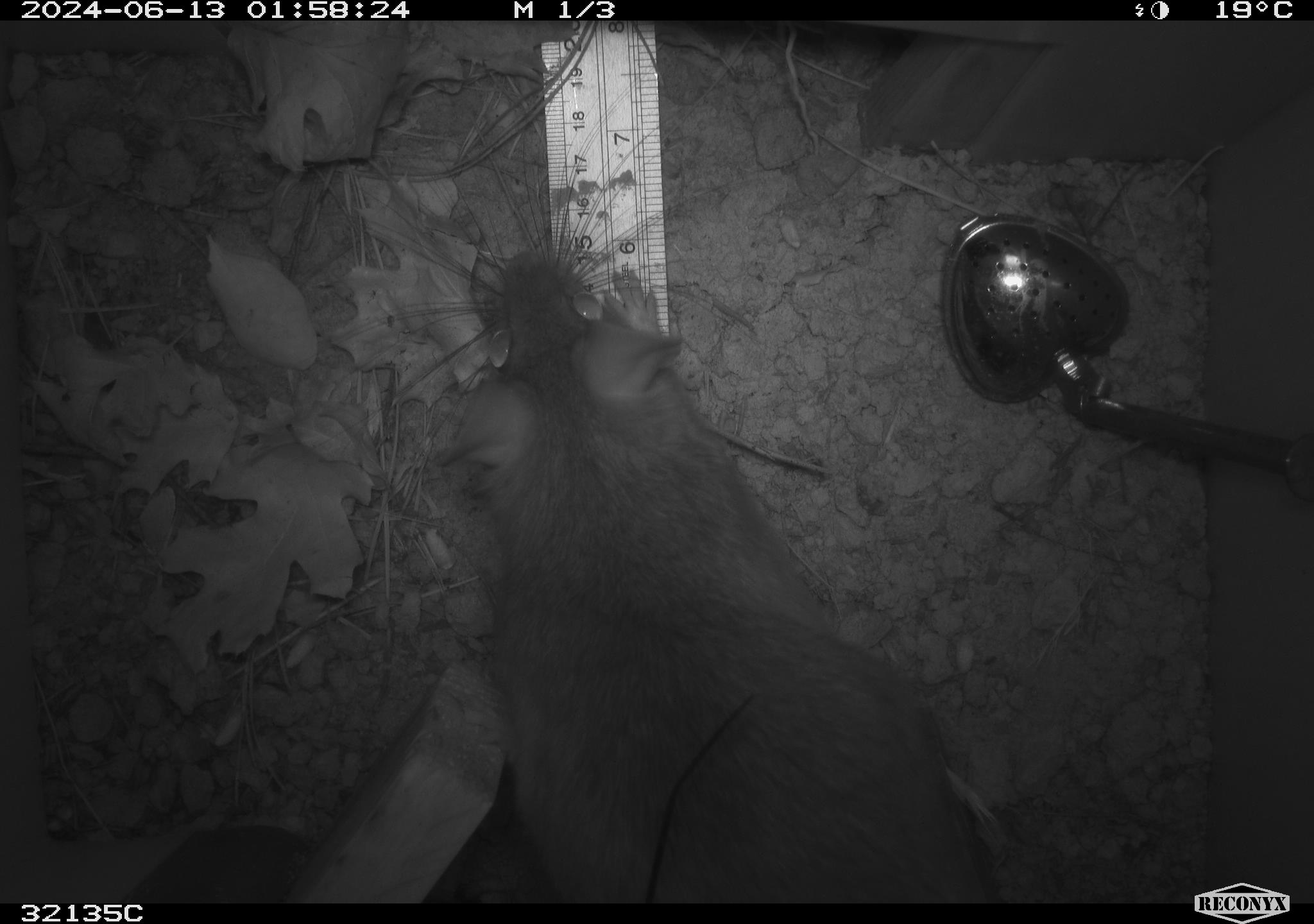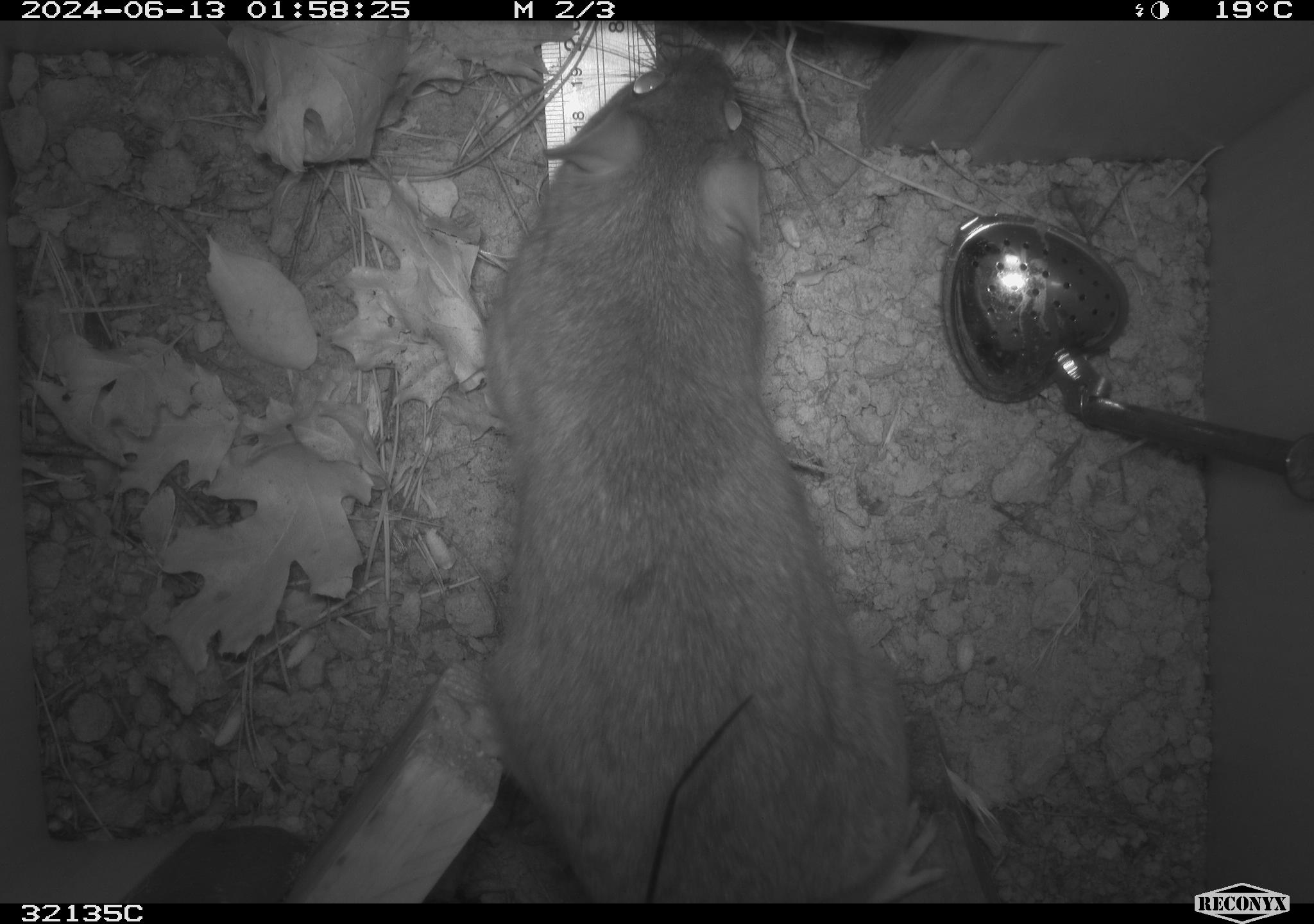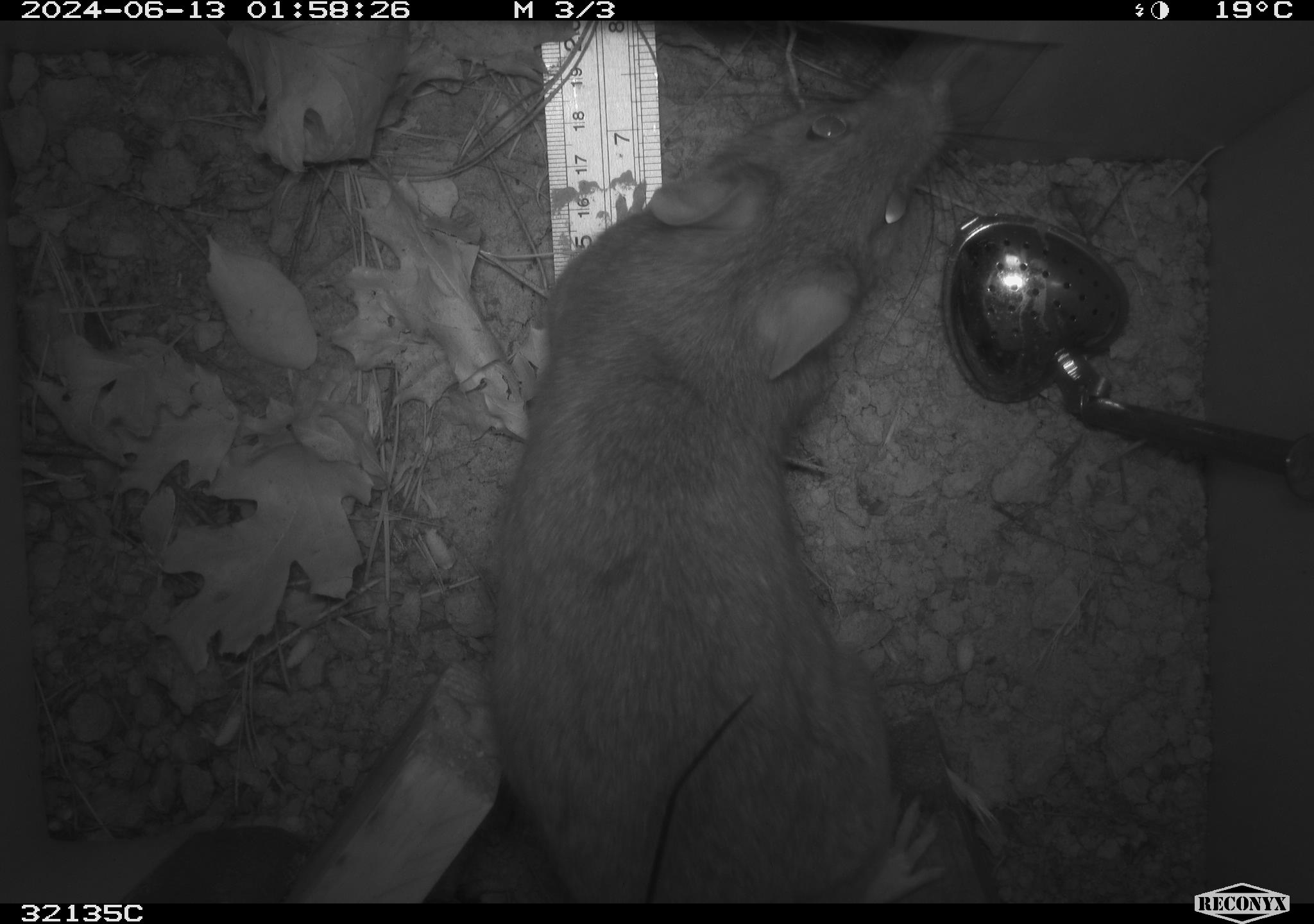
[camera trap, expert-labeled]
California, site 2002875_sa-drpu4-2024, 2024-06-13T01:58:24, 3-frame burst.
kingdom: Animalia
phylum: Chordata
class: Mammalia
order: Rodentia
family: Cricetidae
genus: Neotoma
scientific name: Neotoma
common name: pack rat or woodrat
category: neotoma species